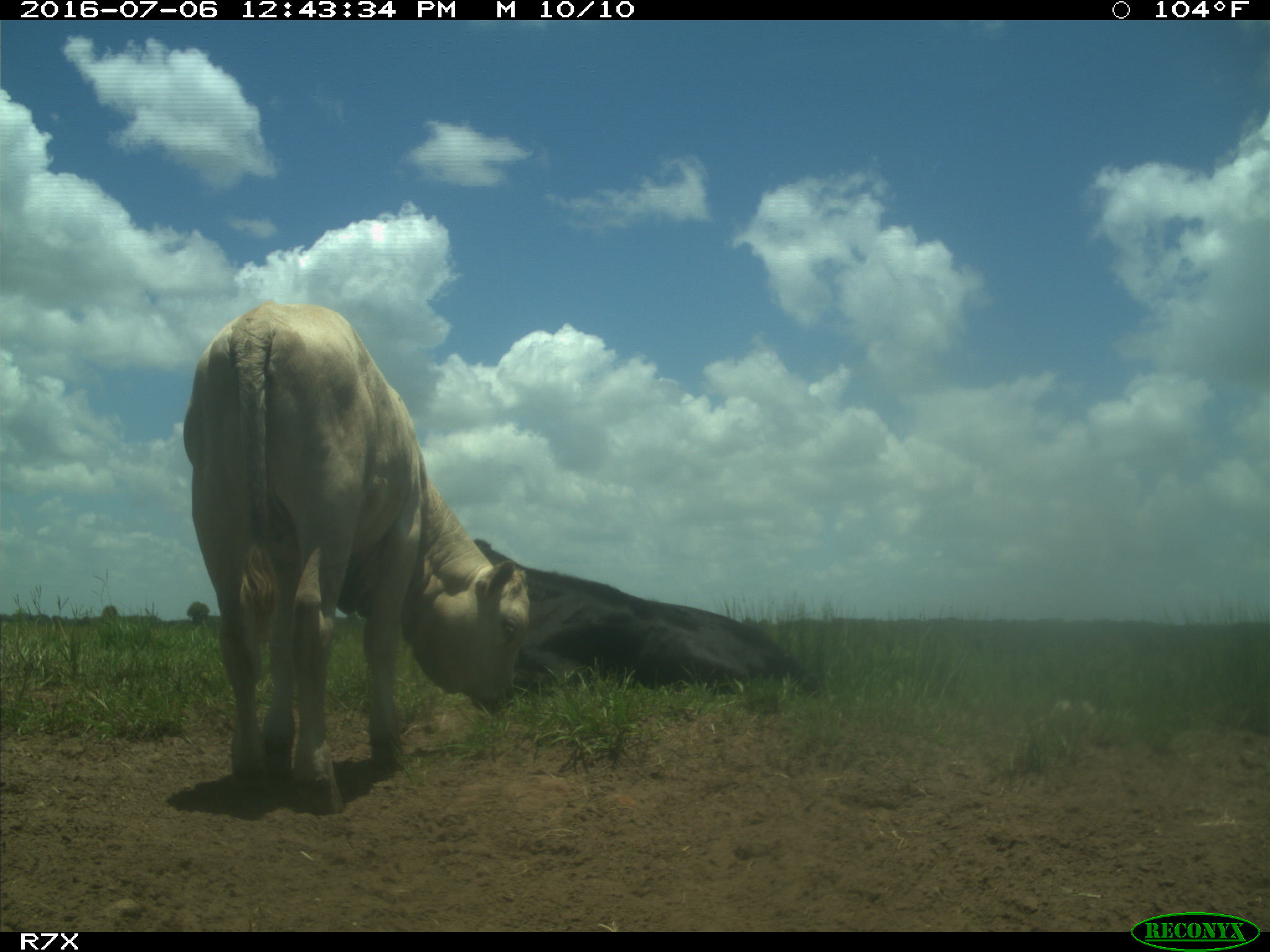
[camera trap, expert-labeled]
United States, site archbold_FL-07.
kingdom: Animalia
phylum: Chordata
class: Mammalia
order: Artiodactyla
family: Bovidae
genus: Bos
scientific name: Bos taurus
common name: domestic cow